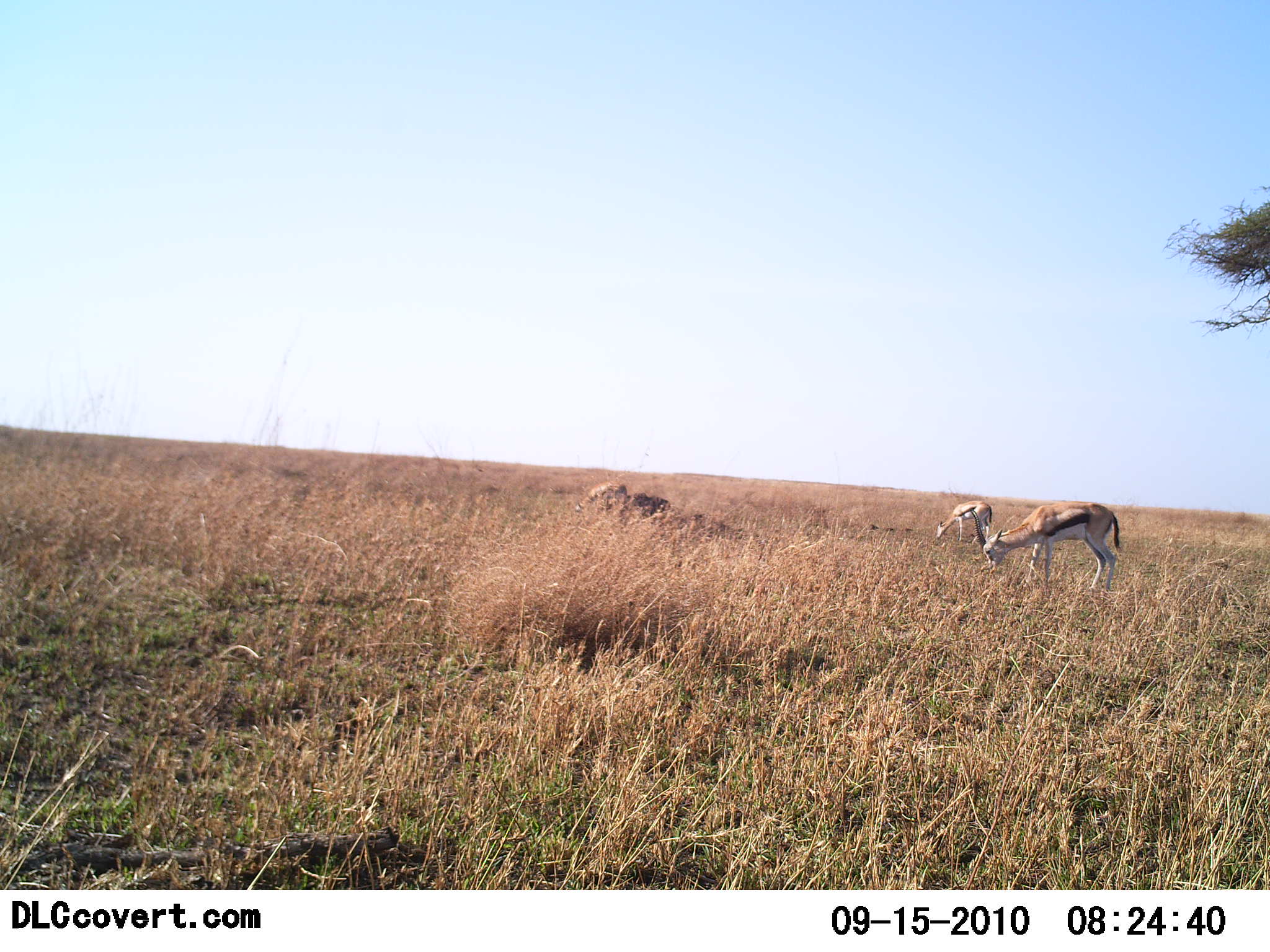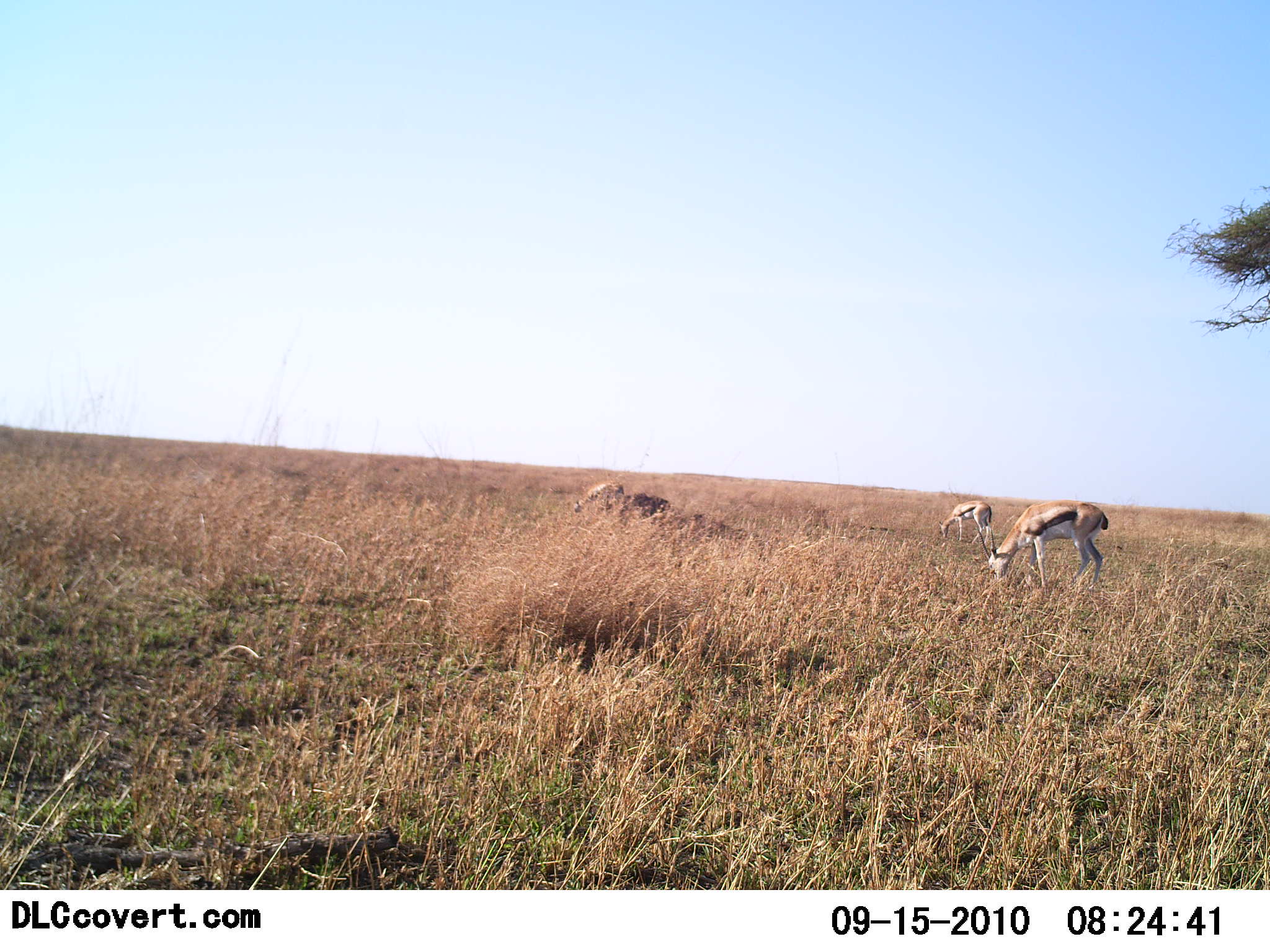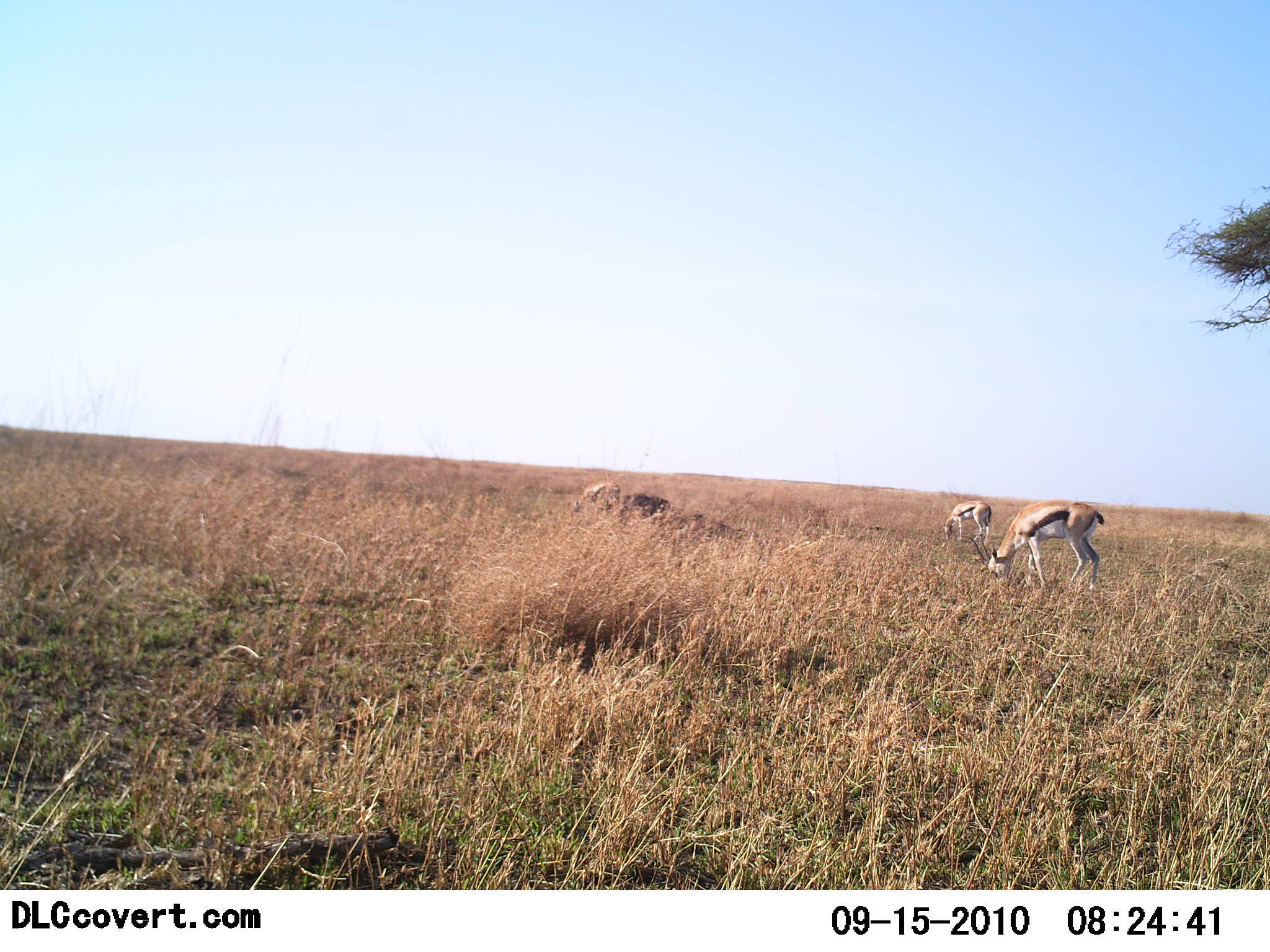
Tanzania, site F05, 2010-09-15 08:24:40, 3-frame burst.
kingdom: Animalia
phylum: Chordata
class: Mammalia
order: Artiodactyla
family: Bovidae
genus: Eudorcas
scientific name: Eudorcas thomsonii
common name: thomson's gazelle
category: gazellethomsons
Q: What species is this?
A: Gazellethomsons (thomson's gazelle) (Eudorcas thomsonii).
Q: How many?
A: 3.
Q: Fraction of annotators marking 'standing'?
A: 15%.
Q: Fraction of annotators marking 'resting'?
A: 0%.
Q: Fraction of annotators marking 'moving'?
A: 0%.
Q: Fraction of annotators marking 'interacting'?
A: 0%.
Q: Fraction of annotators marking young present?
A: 0%.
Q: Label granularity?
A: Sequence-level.